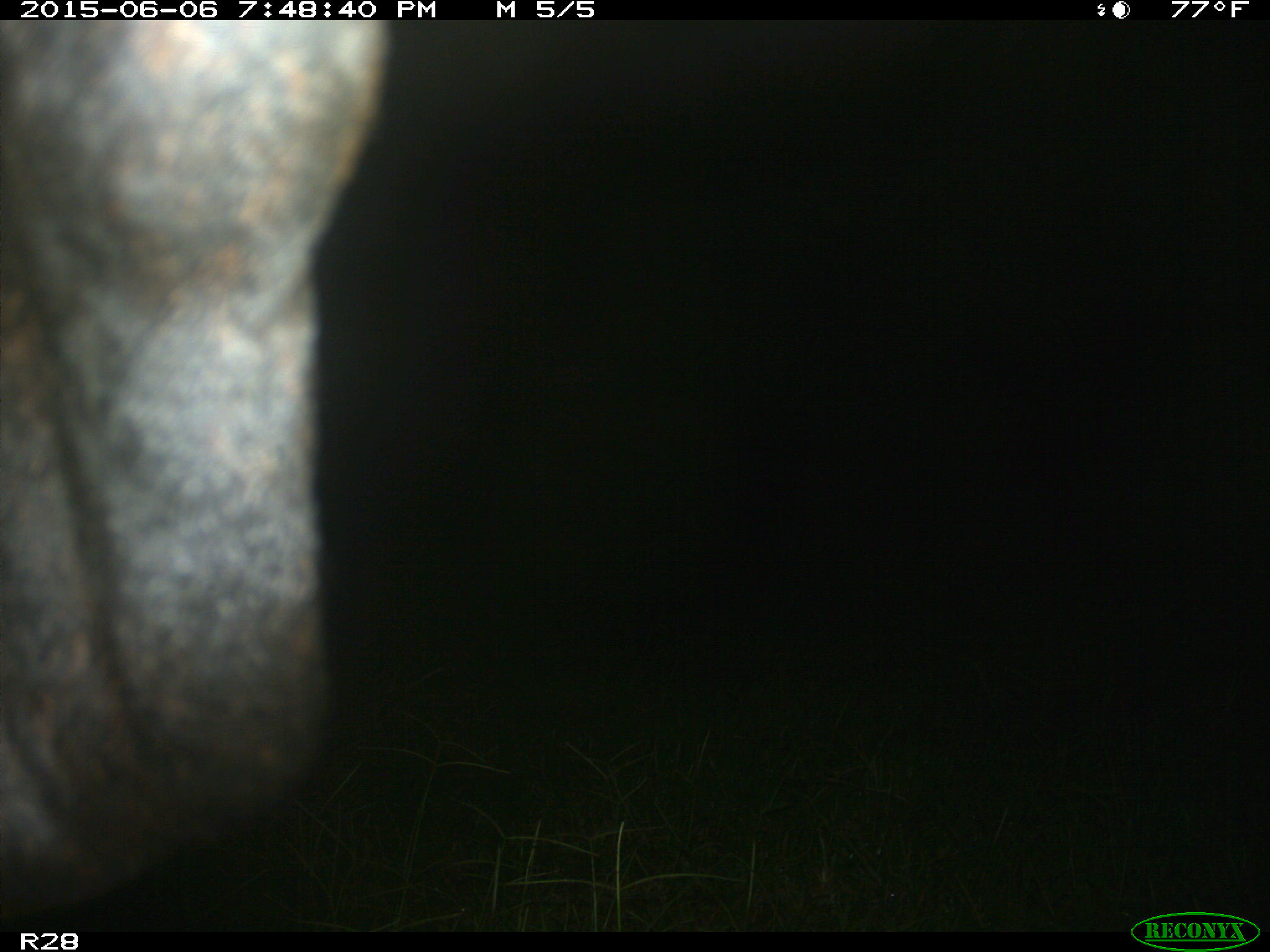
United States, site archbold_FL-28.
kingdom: Animalia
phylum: Chordata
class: Mammalia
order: Artiodactyla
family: Bovidae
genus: Bos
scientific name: Bos taurus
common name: domestic cow